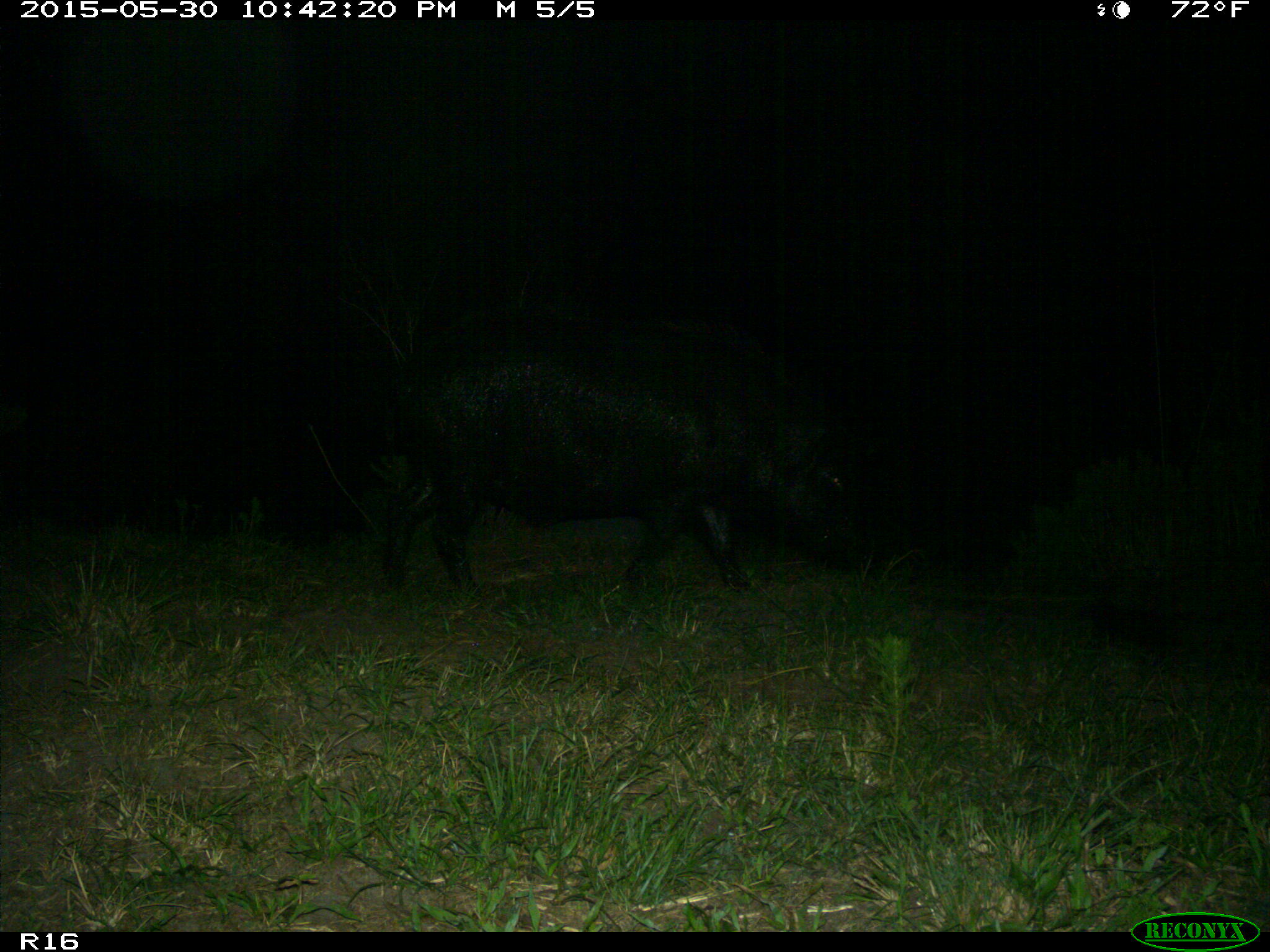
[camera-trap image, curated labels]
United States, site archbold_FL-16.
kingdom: Animalia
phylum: Chordata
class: Mammalia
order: Artiodactyla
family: Suidae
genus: Sus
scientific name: Sus scrofa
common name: wild boar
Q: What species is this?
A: Sus scrofa (wild boar).